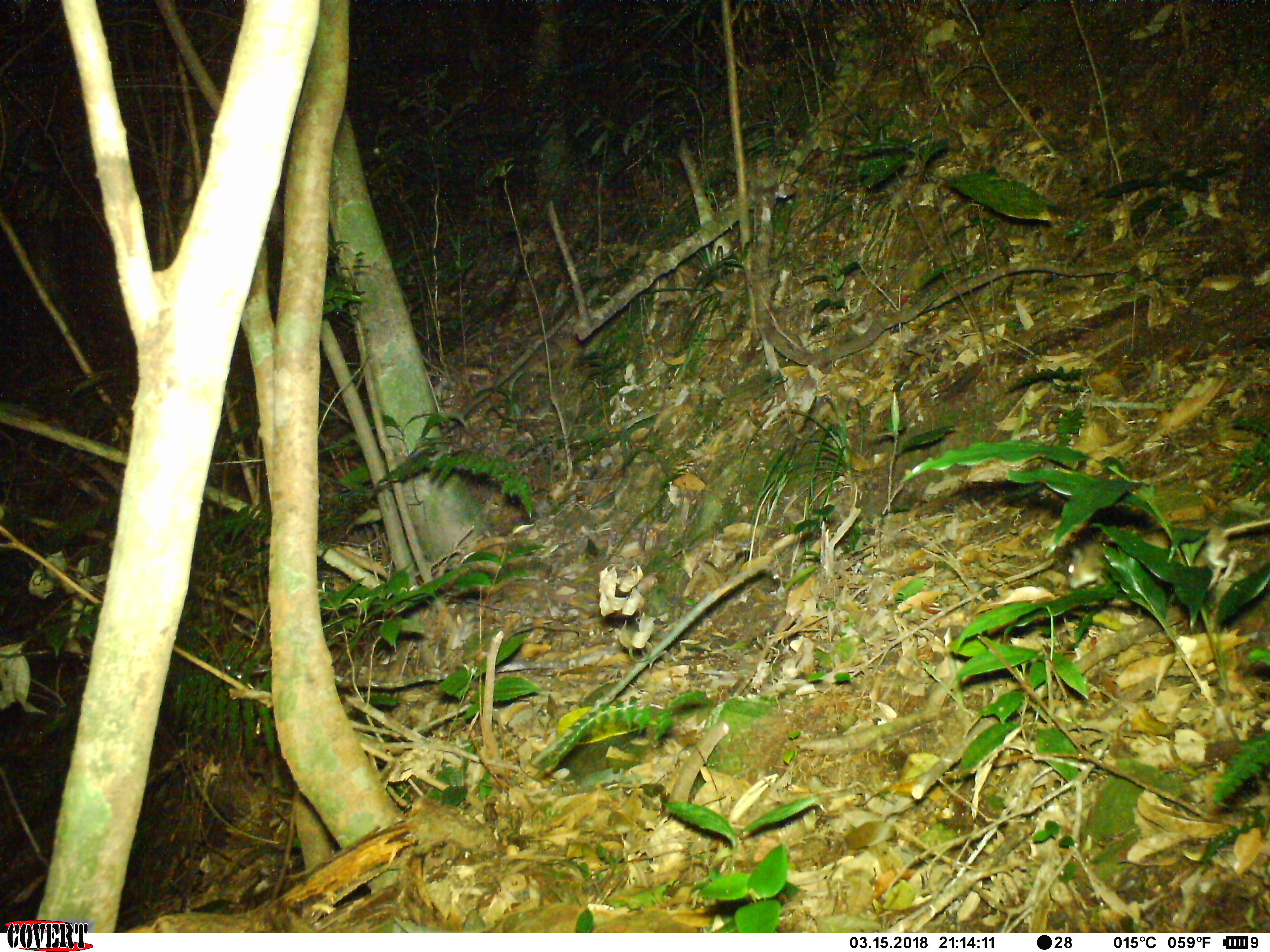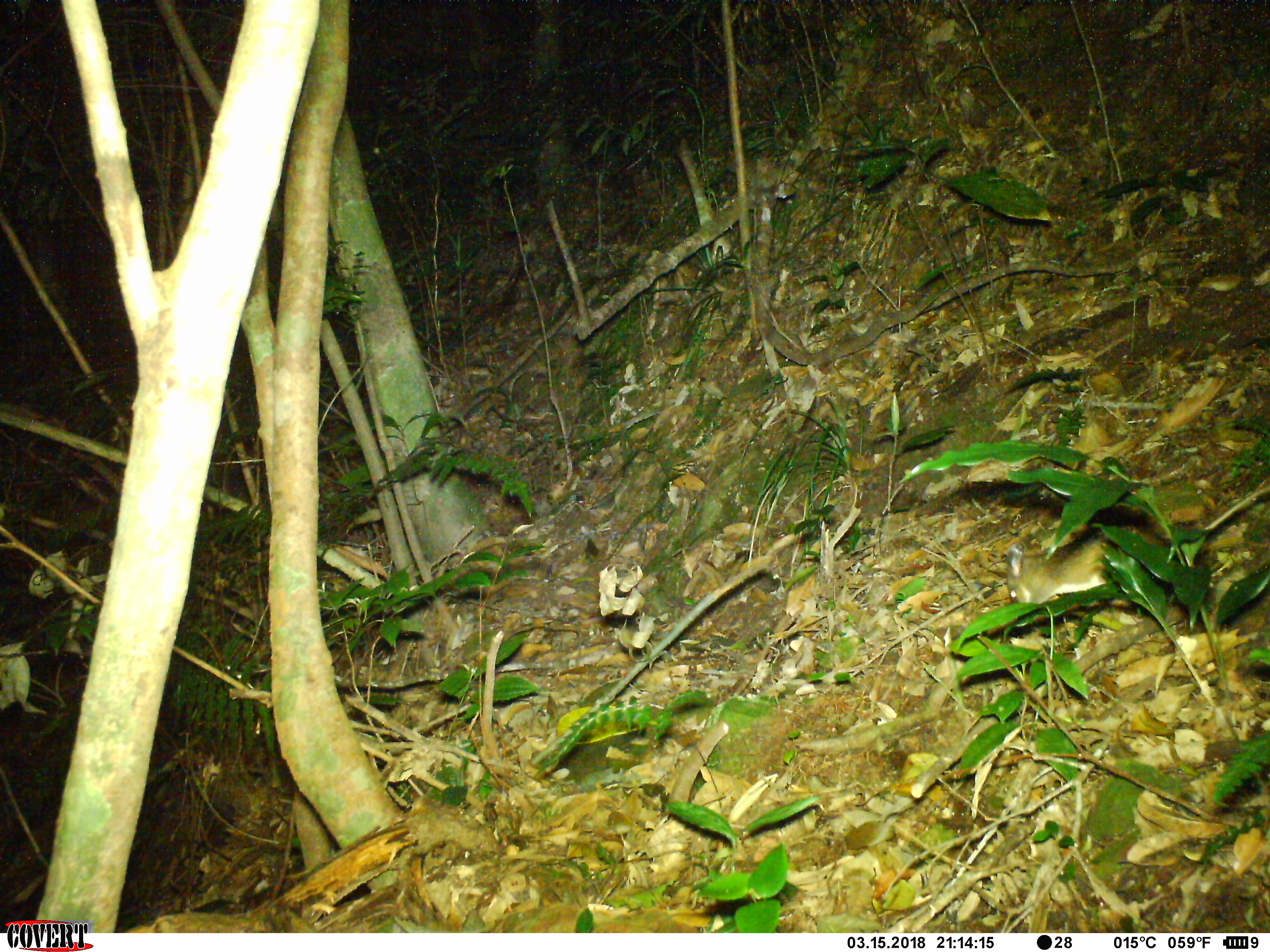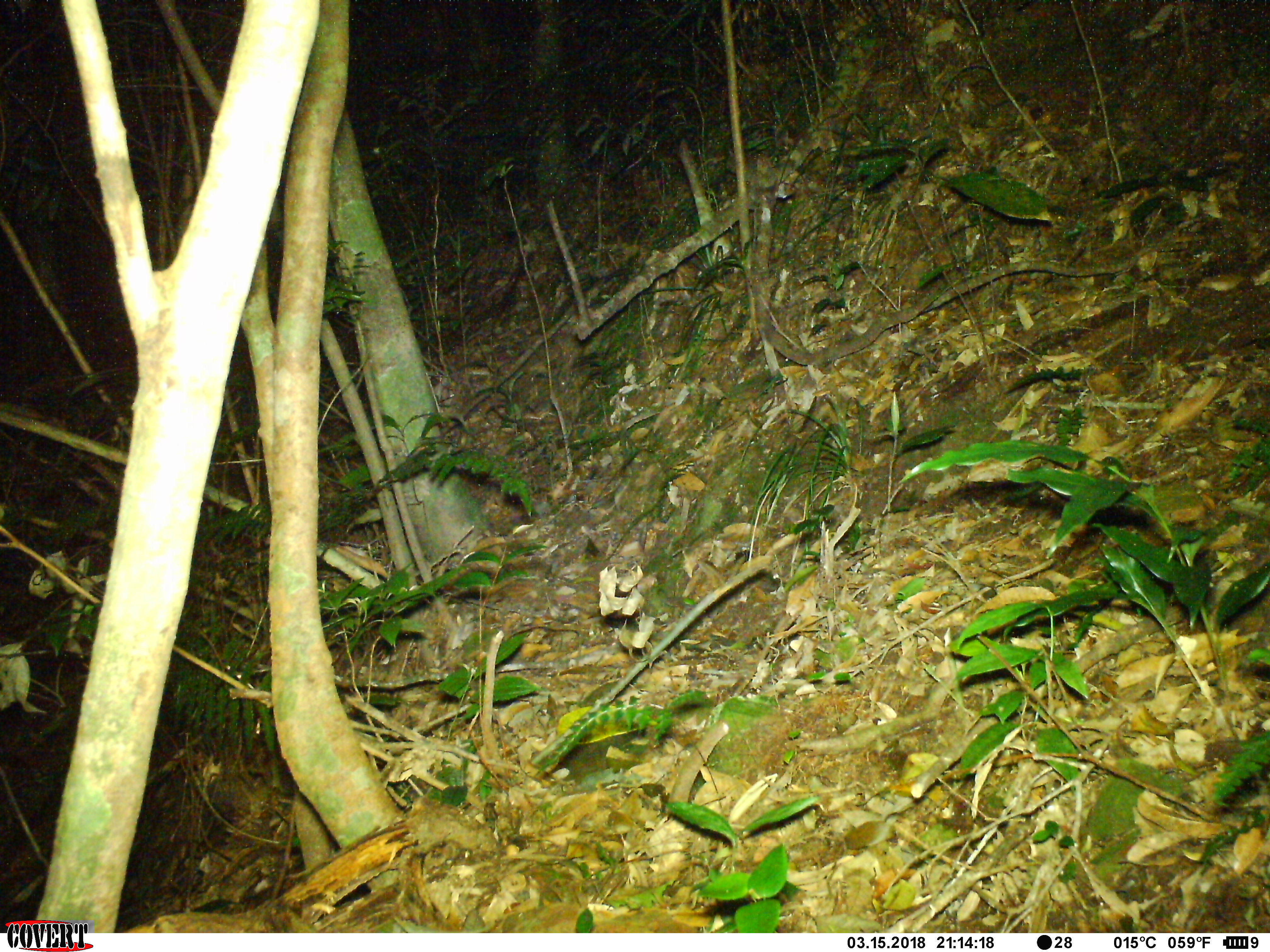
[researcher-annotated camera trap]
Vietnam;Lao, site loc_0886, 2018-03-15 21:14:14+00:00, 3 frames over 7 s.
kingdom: Animalia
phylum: Chordata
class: Mammalia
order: Rodentia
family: Muridae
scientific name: Muridae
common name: old-world mice and rats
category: unidentified murid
Unidentified murid (old-world mice and rats) (Muridae). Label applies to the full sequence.